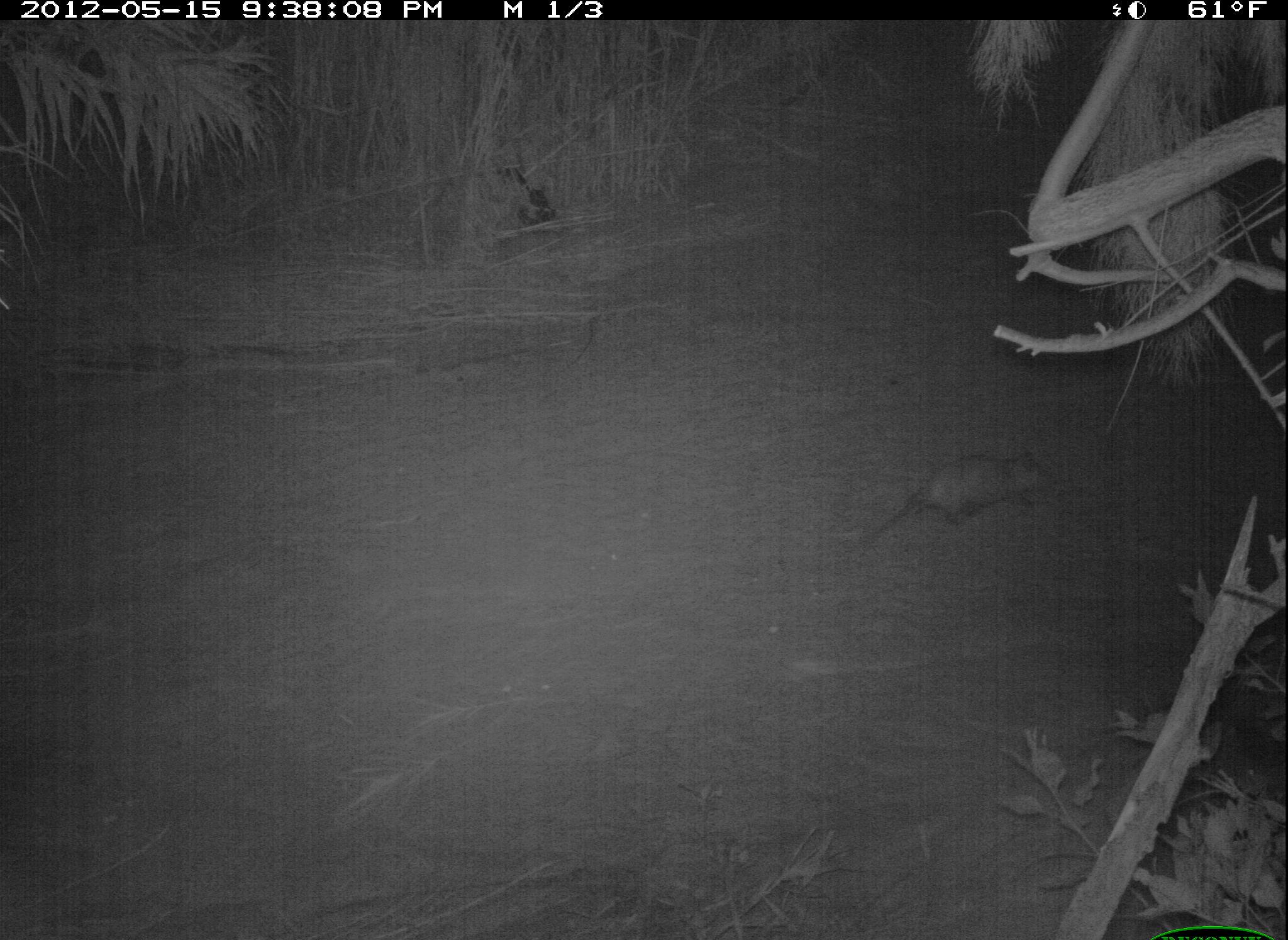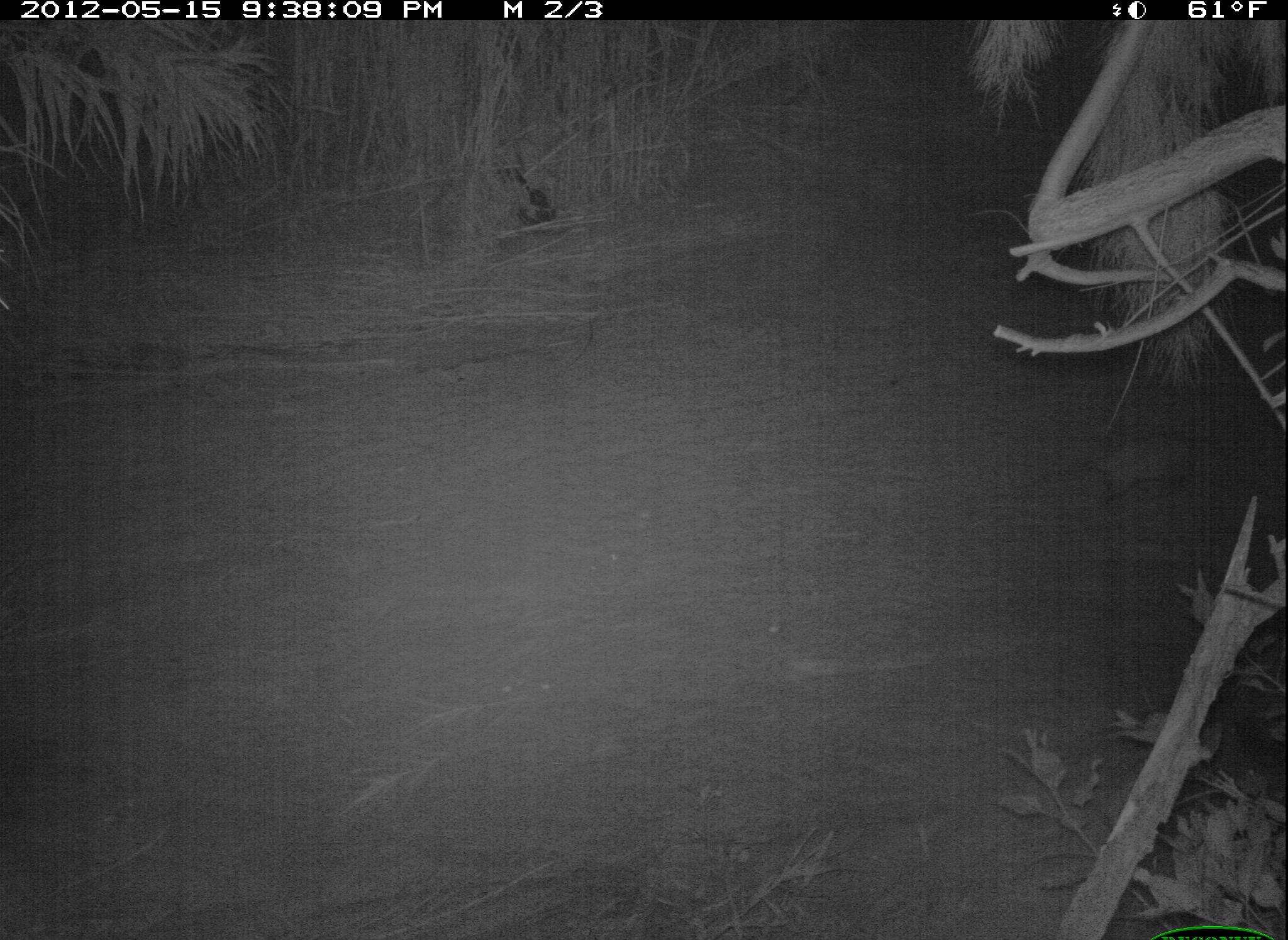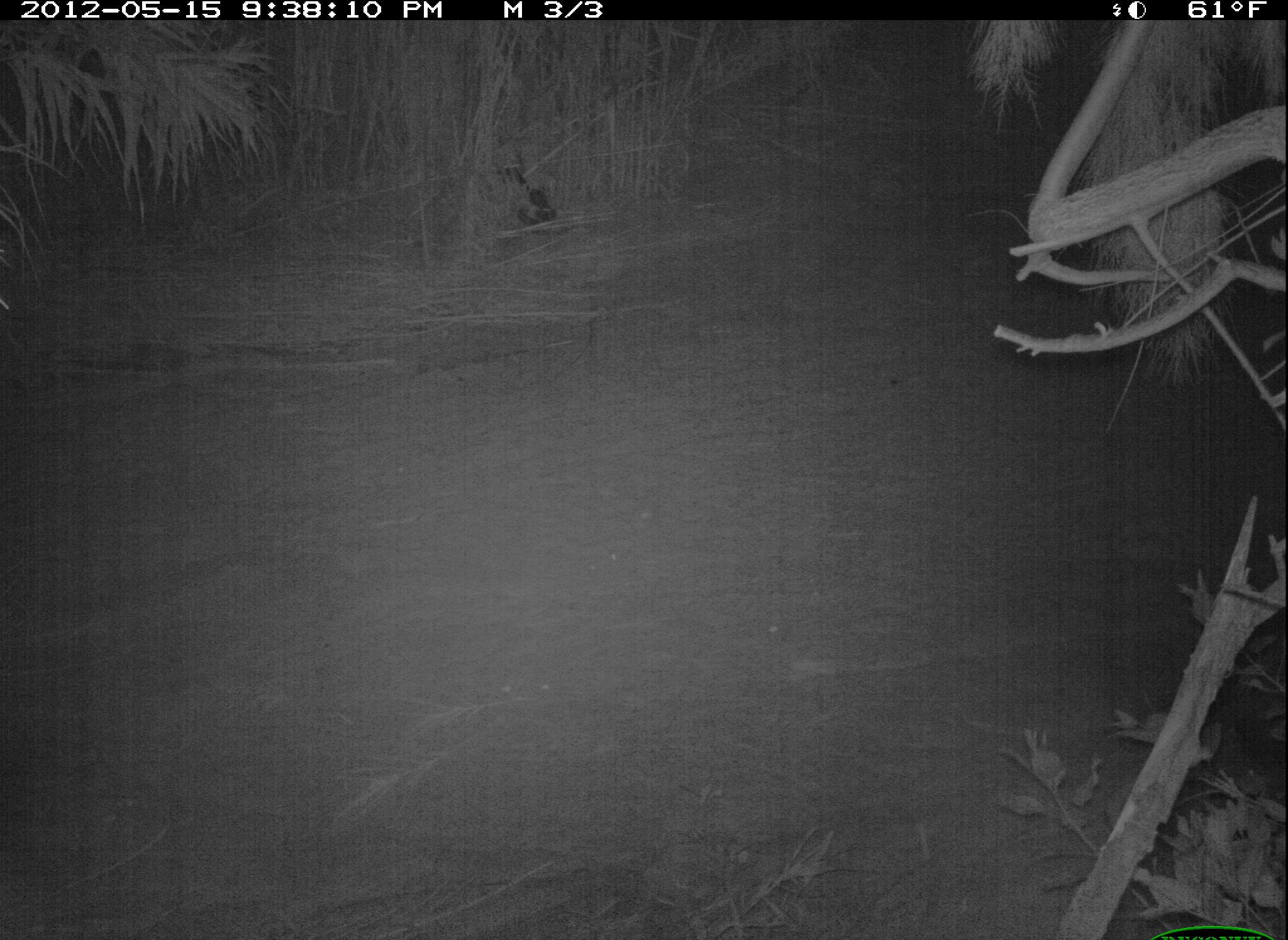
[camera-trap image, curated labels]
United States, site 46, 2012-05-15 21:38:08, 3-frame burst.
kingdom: Animalia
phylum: Chordata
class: Mammalia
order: Didelphimorphia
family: Didelphidae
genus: Didelphis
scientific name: Didelphis virginiana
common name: virginia opossum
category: opossum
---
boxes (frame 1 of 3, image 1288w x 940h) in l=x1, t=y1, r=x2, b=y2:
opossum: l=844, t=440, r=1064, b=551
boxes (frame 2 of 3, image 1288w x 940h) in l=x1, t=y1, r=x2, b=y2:
opossum: l=1046, t=416, r=1254, b=519